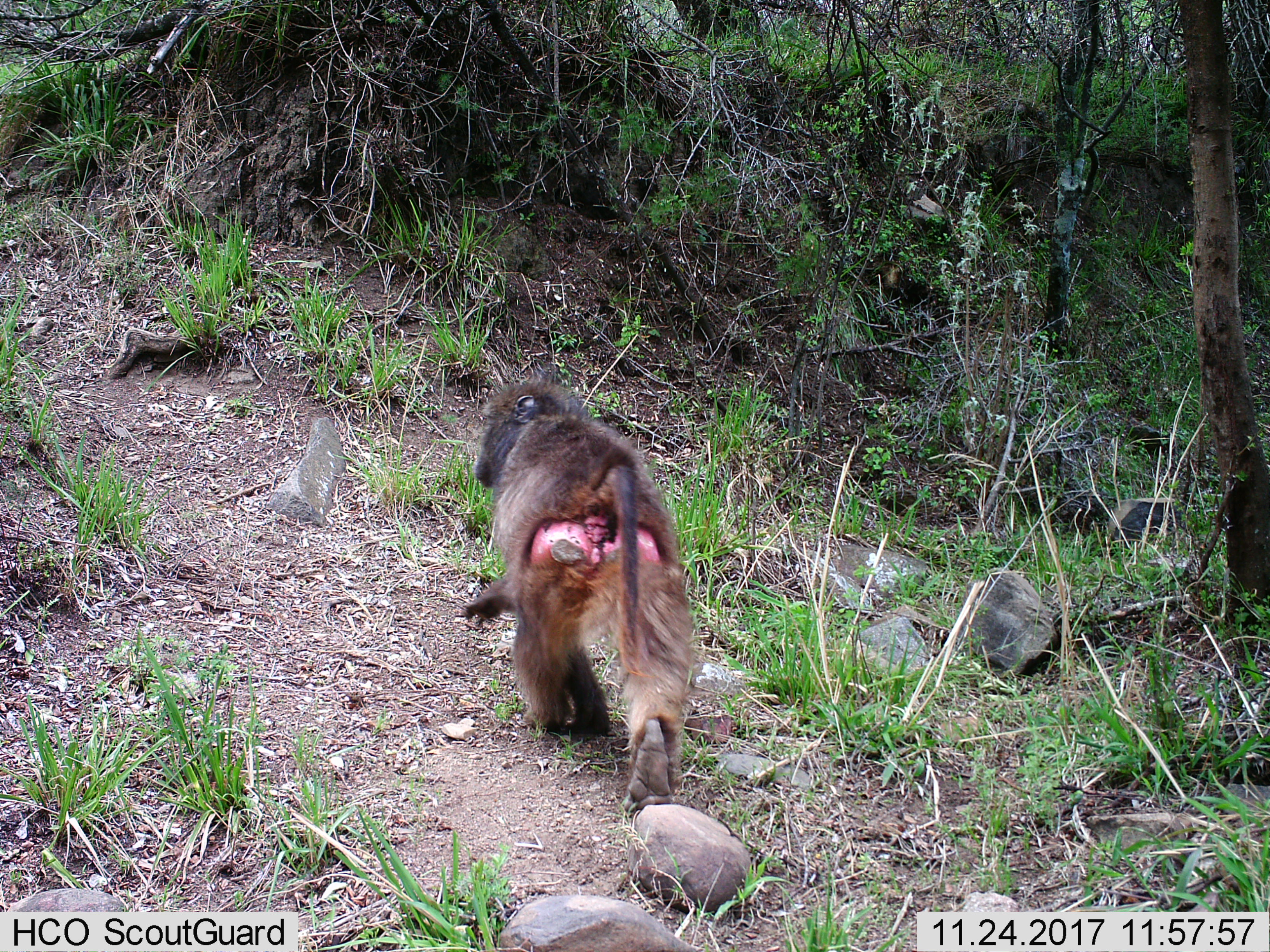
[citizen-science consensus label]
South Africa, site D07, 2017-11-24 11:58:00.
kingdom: Animalia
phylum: Chordata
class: Mammalia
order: Primates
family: Cercopithecidae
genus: Papio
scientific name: Papio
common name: baboon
Baboon (Papio), count 1. Behavior (volunteer vote fractions): standing 0%, resting 0%, moving 100%, interacting 0%. Young present (vote fraction): 0%. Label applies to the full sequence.